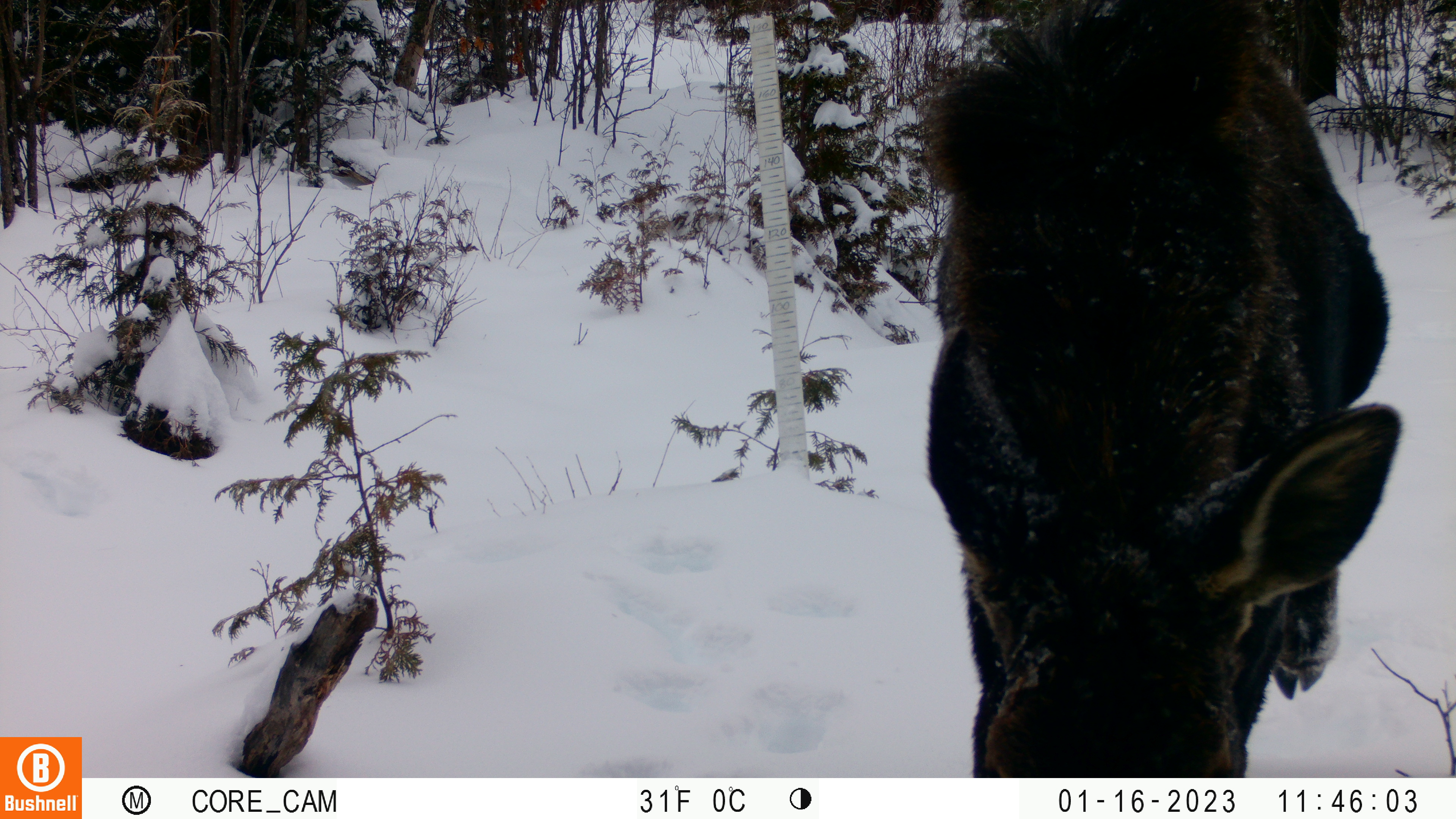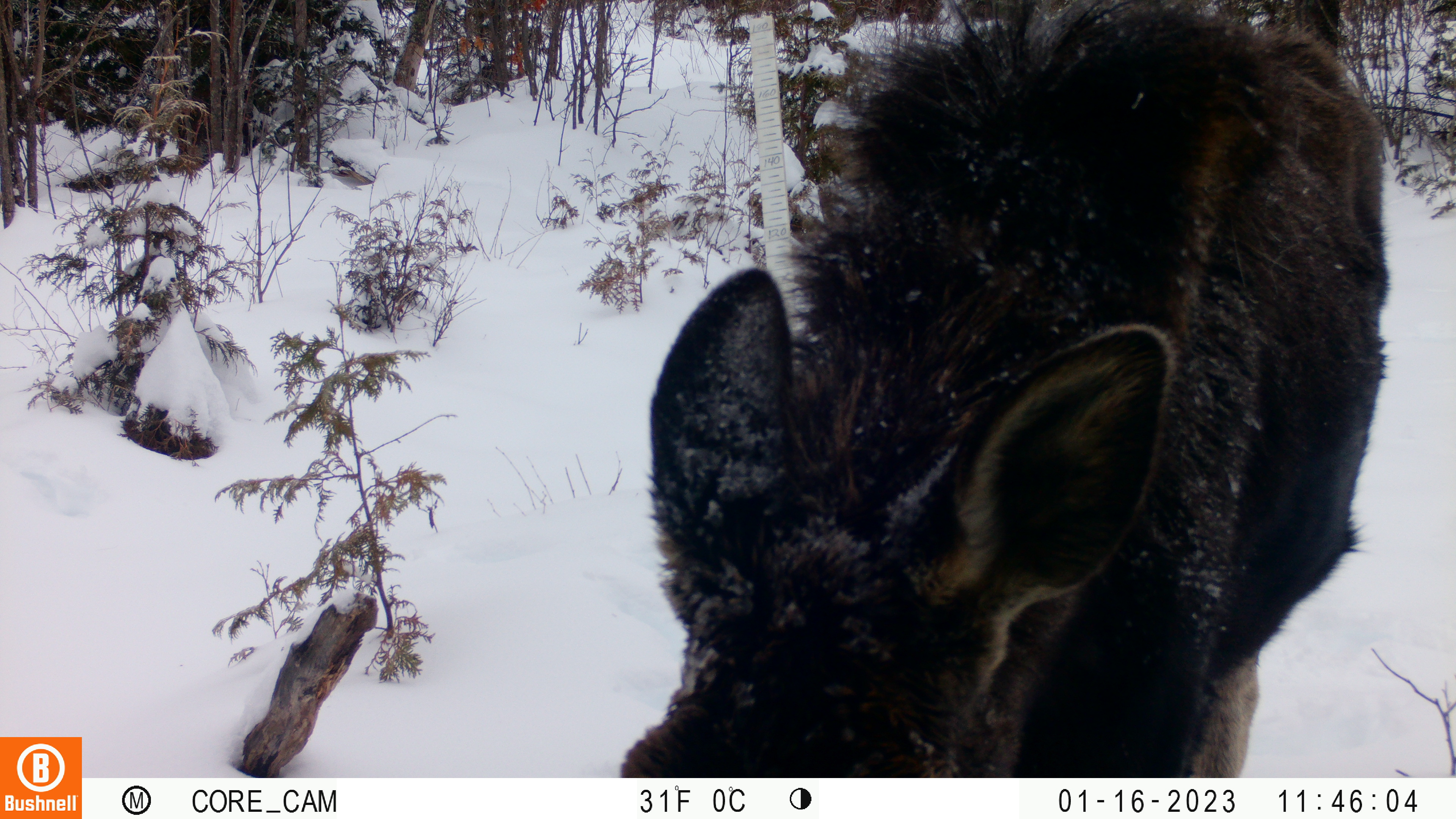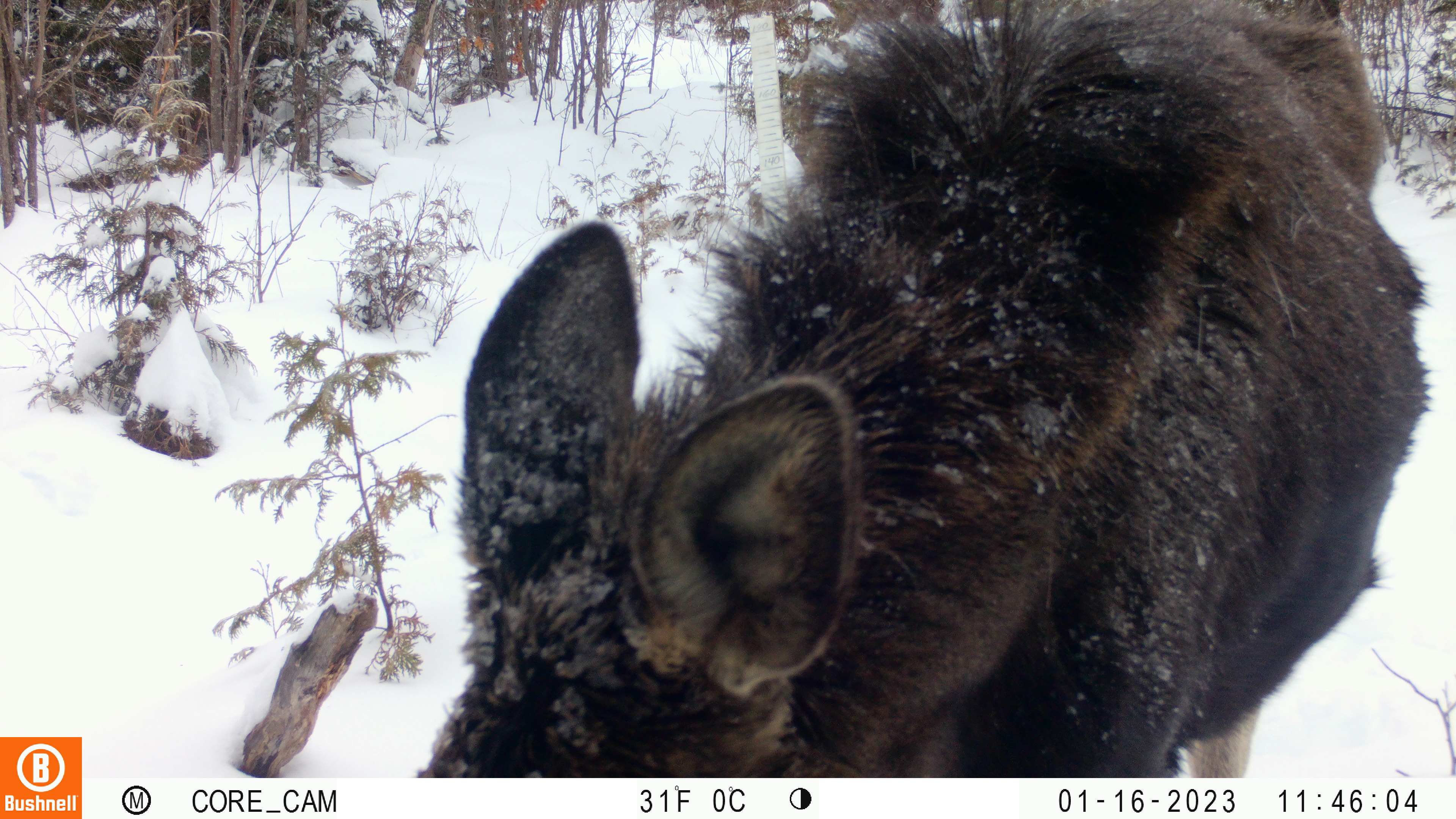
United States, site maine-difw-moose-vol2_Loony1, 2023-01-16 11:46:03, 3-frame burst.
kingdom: Animalia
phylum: Chordata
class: Mammalia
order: Artiodactyla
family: Cervidae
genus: Alces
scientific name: Alces alces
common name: moose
Moose (Alces alces).